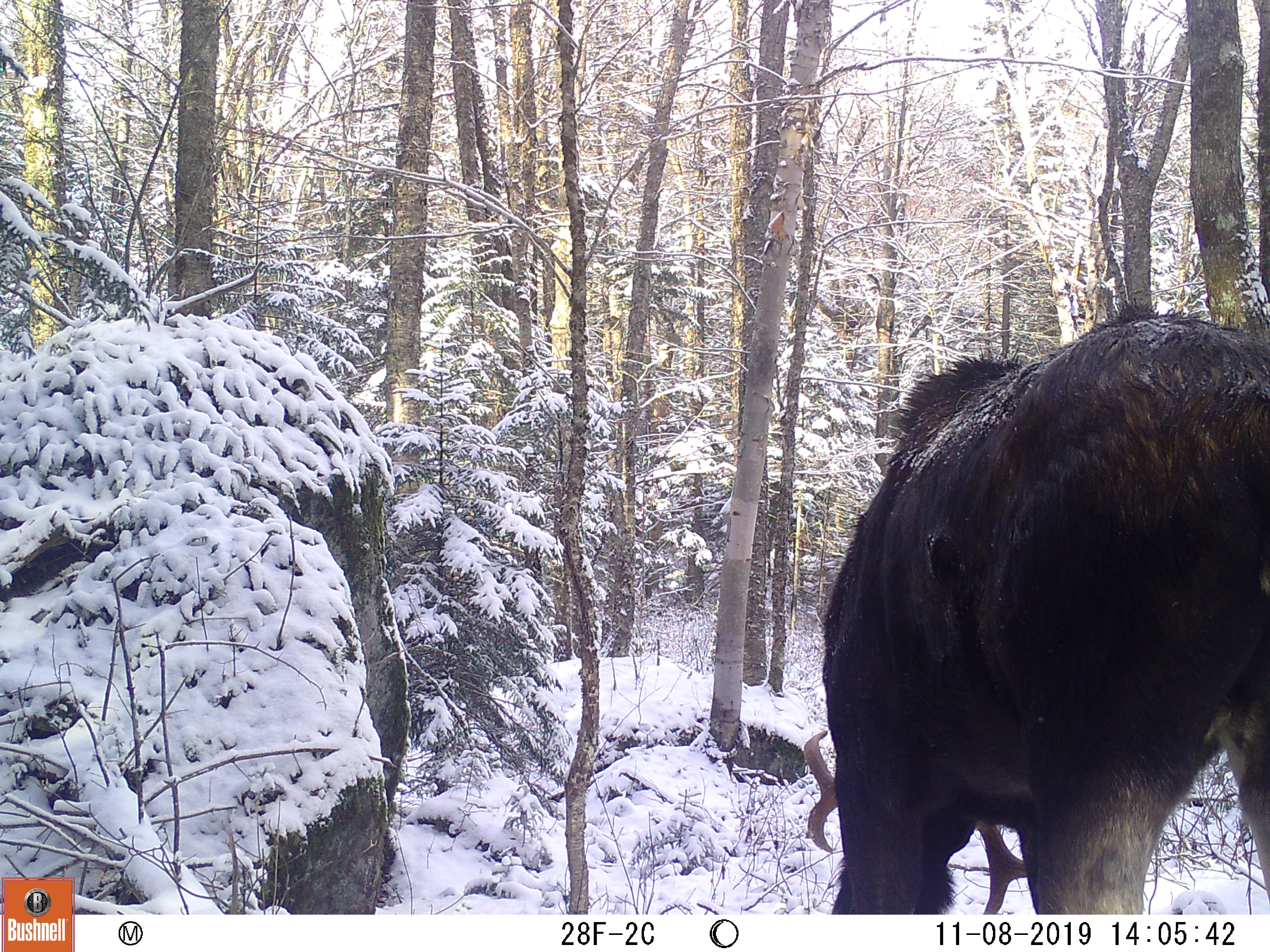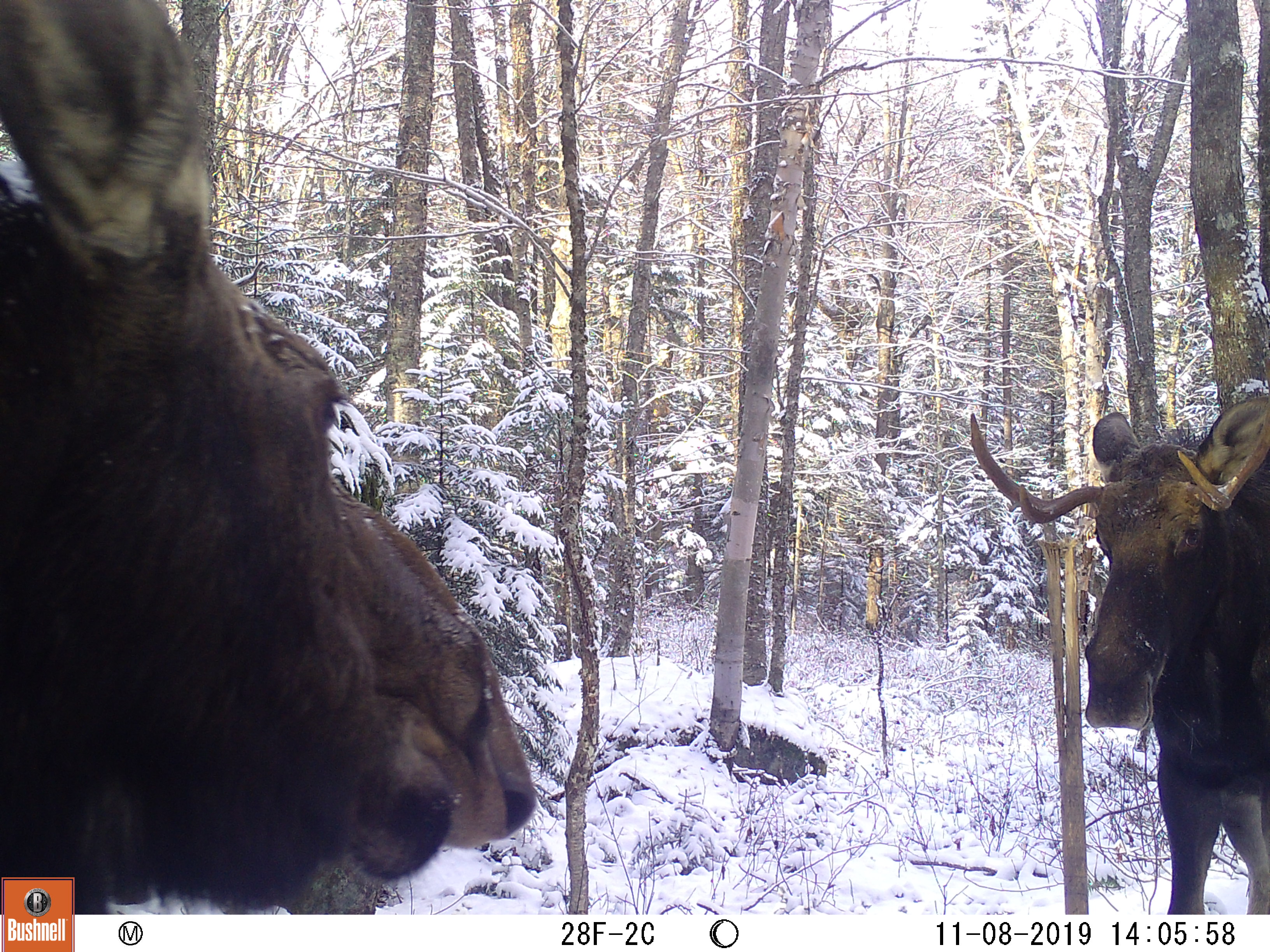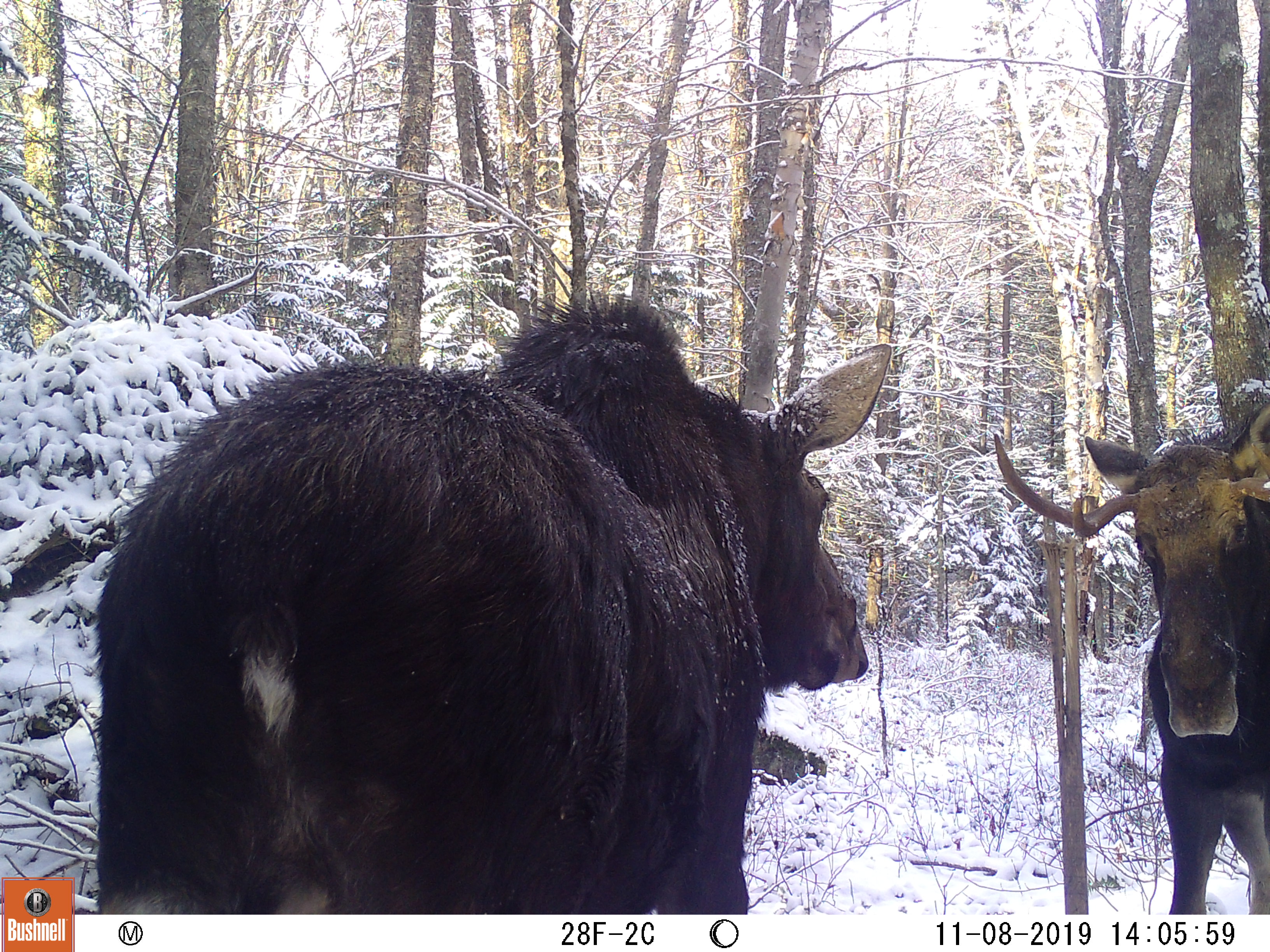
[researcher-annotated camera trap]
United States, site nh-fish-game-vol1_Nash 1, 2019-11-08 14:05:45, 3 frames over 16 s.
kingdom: Animalia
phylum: Chordata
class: Mammalia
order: Artiodactyla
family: Cervidae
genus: Alces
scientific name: Alces alces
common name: moose